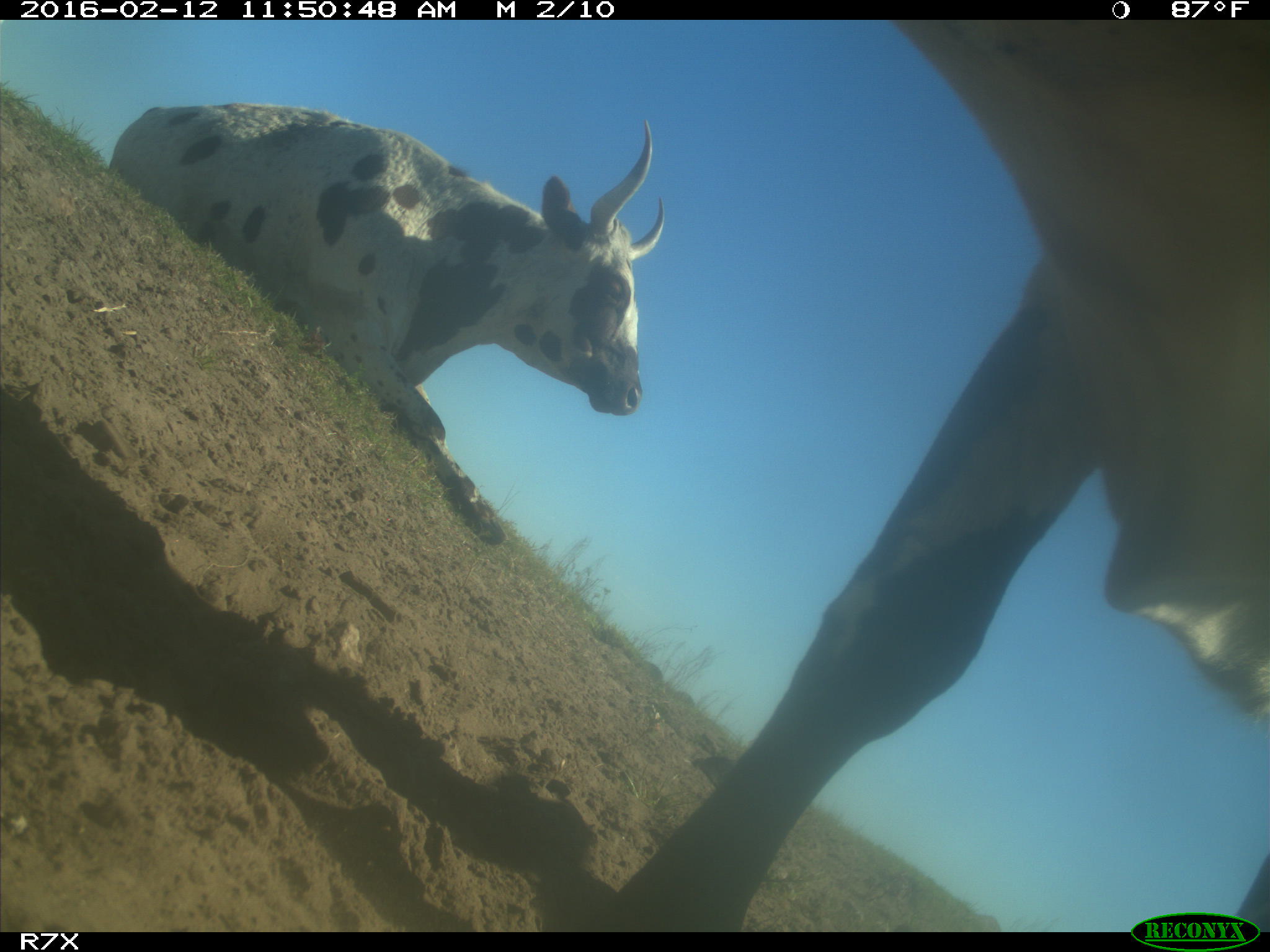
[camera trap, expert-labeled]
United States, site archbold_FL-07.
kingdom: Animalia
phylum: Chordata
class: Mammalia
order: Artiodactyla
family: Bovidae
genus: Bos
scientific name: Bos taurus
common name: domestic cow